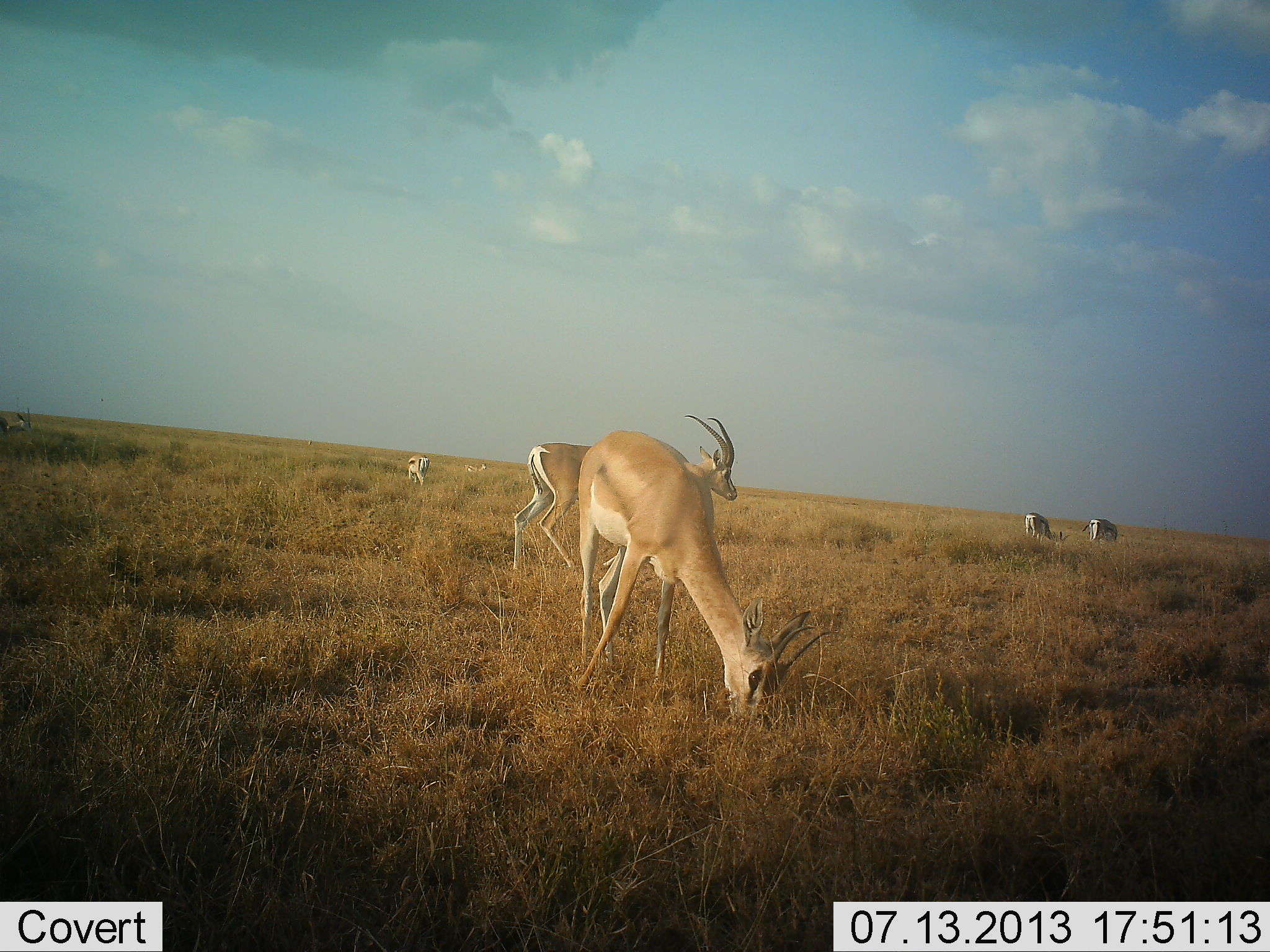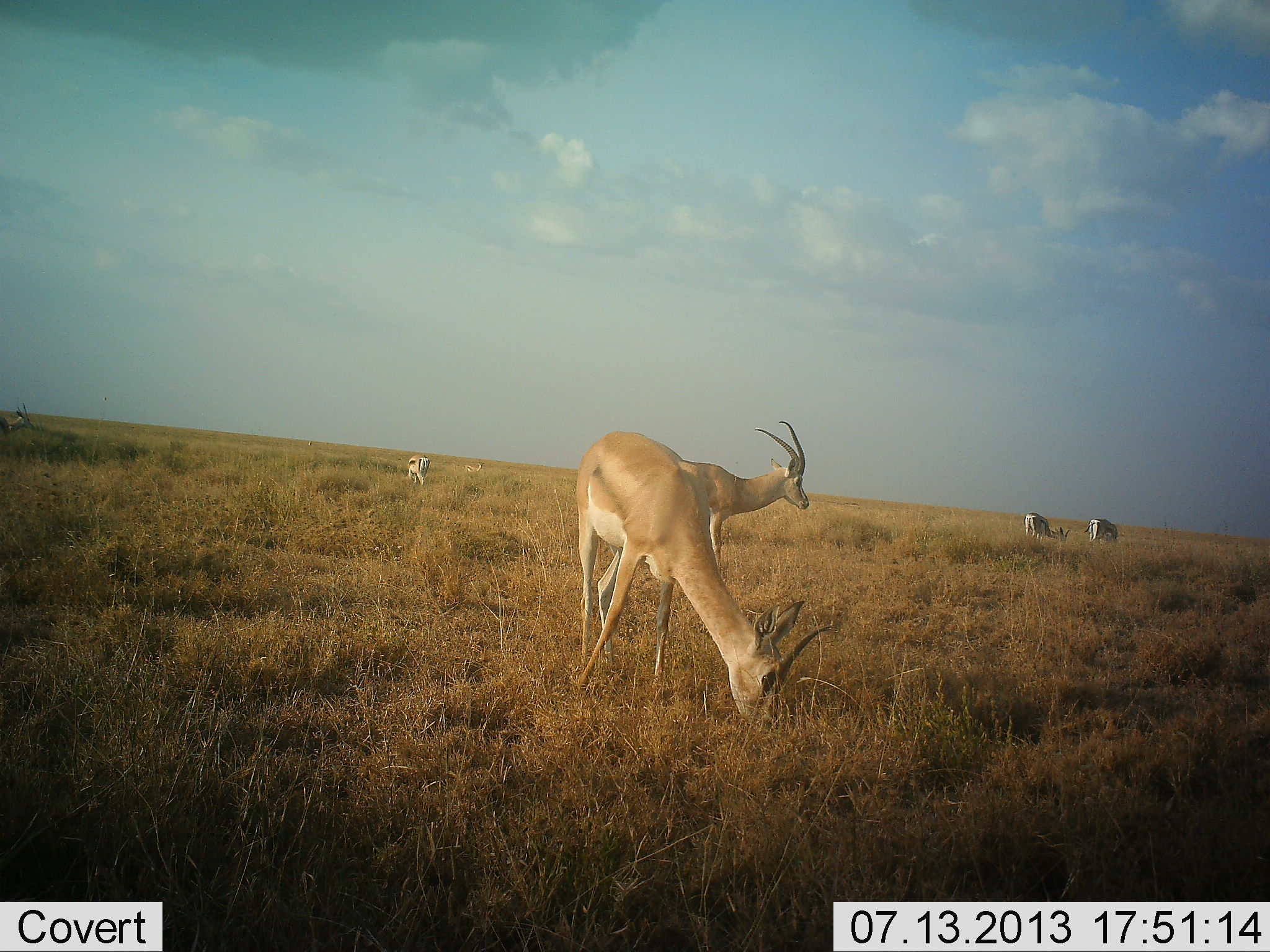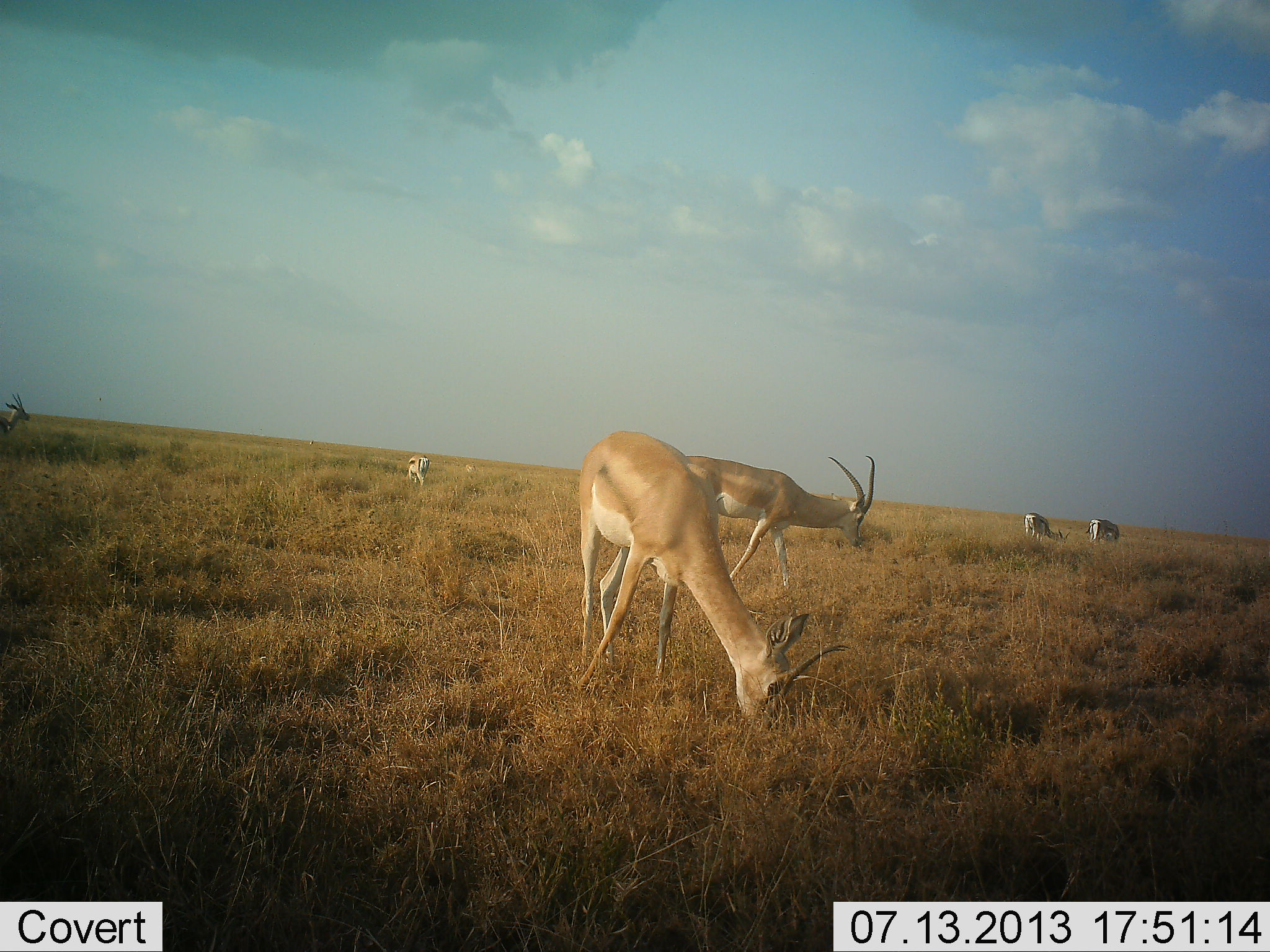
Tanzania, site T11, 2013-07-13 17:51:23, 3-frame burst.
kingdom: Animalia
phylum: Chordata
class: Mammalia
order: Artiodactyla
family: Bovidae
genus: Nanger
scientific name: Nanger granti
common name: grant's gazelle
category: gazellegrants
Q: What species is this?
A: Gazellegrants (grant's gazelle) (Nanger granti).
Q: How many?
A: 5.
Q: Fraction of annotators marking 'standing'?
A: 36%.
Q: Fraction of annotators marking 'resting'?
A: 0%.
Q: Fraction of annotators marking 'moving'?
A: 21%.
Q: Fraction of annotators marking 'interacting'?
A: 0%.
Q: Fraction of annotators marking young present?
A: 0%.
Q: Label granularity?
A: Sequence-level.